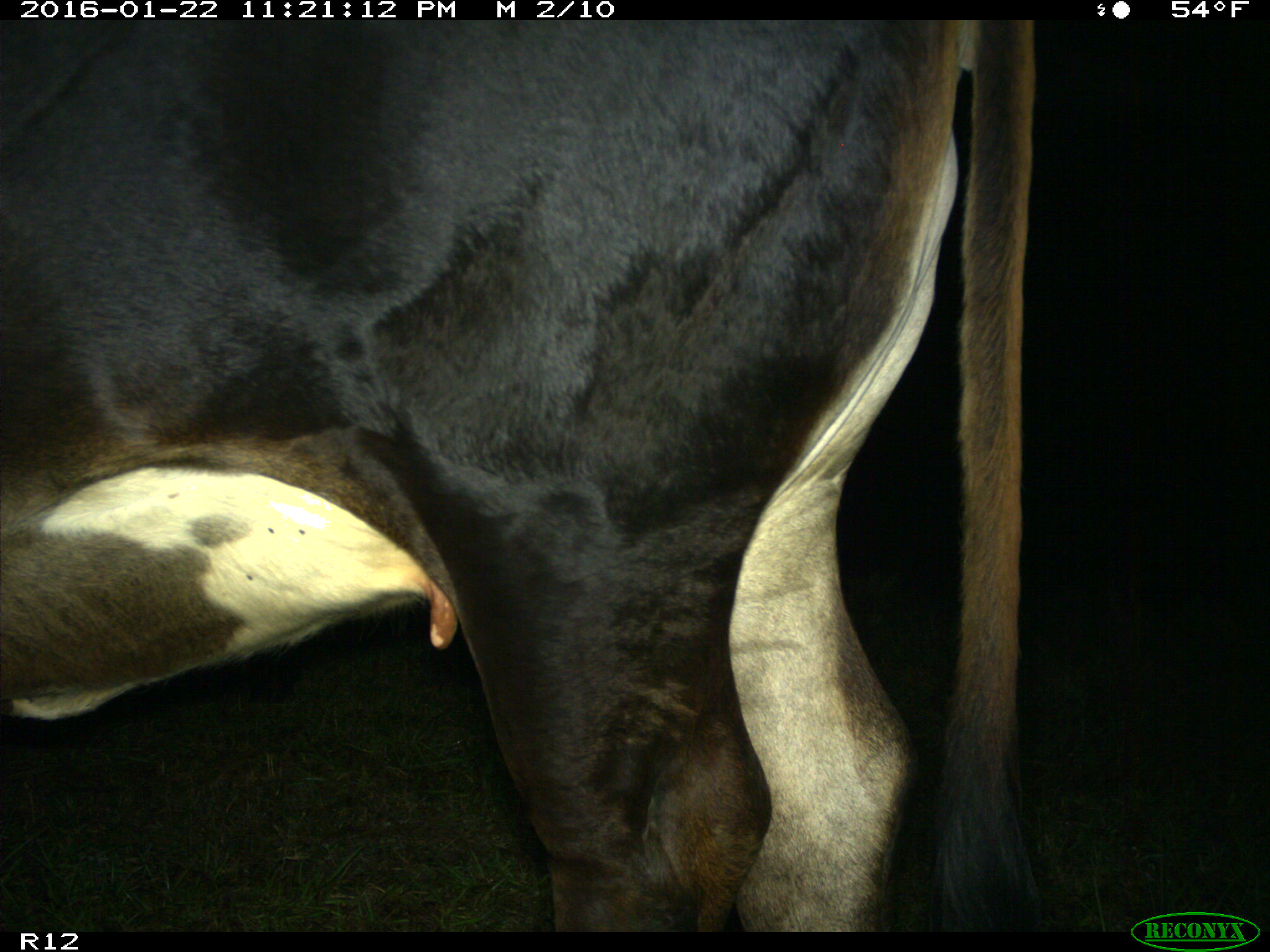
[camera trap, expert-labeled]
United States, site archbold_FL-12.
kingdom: Animalia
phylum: Chordata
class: Mammalia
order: Artiodactyla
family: Bovidae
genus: Bos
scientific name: Bos taurus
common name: domestic cow